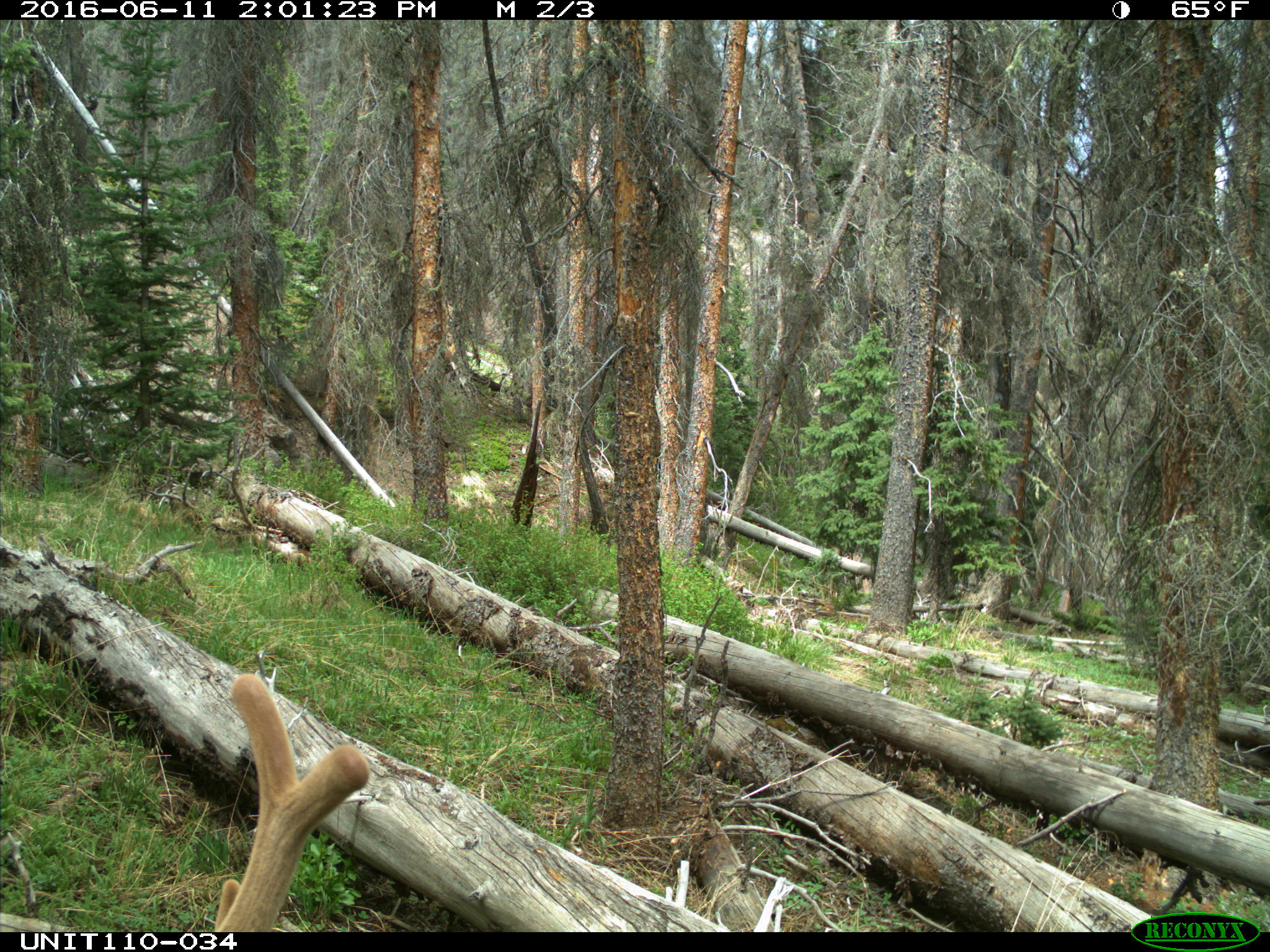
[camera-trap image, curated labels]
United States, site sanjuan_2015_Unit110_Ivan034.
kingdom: Animalia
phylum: Chordata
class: Mammalia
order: Artiodactyla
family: Cervidae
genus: Cervus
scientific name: Cervus elaphus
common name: red deer